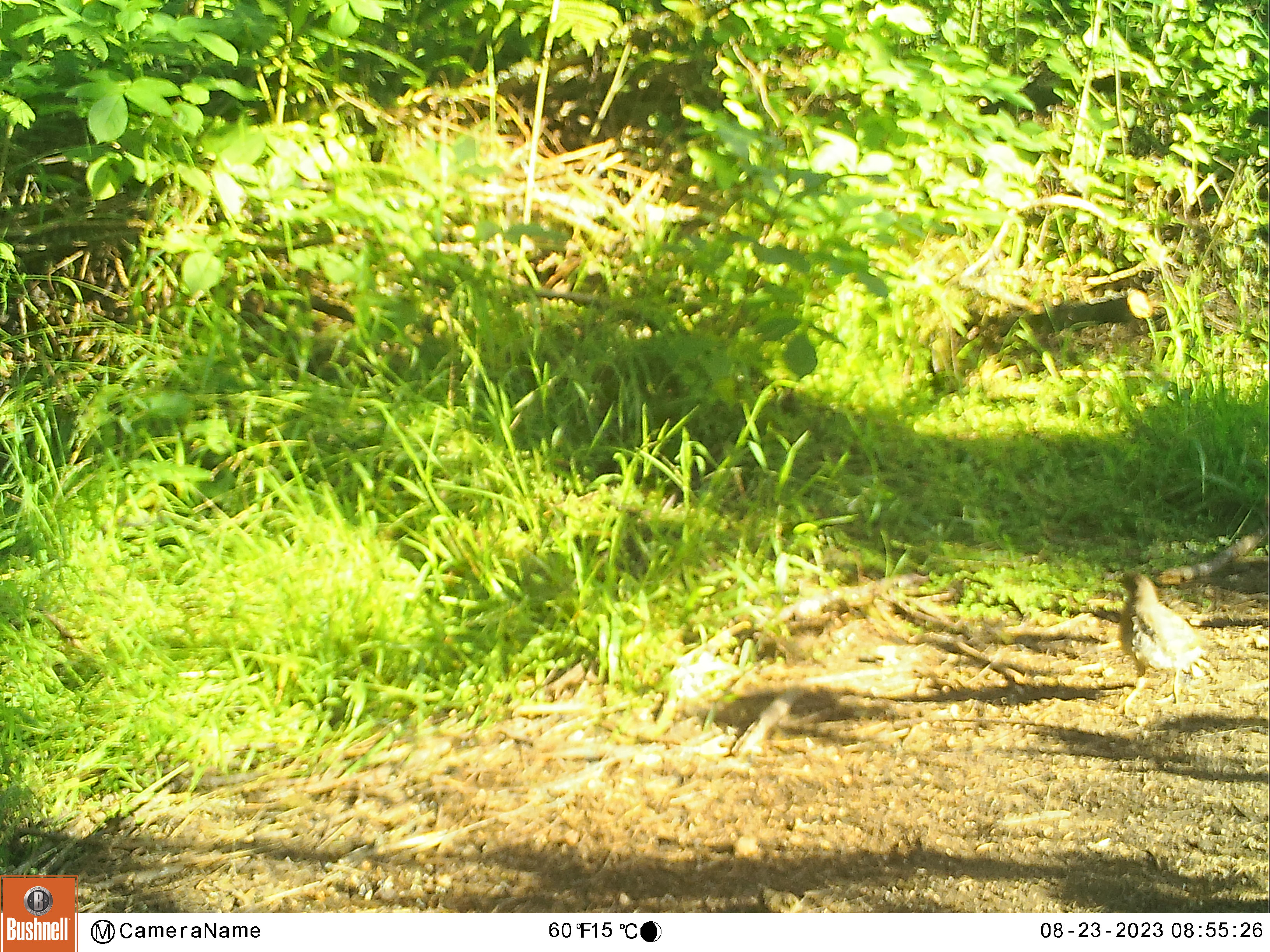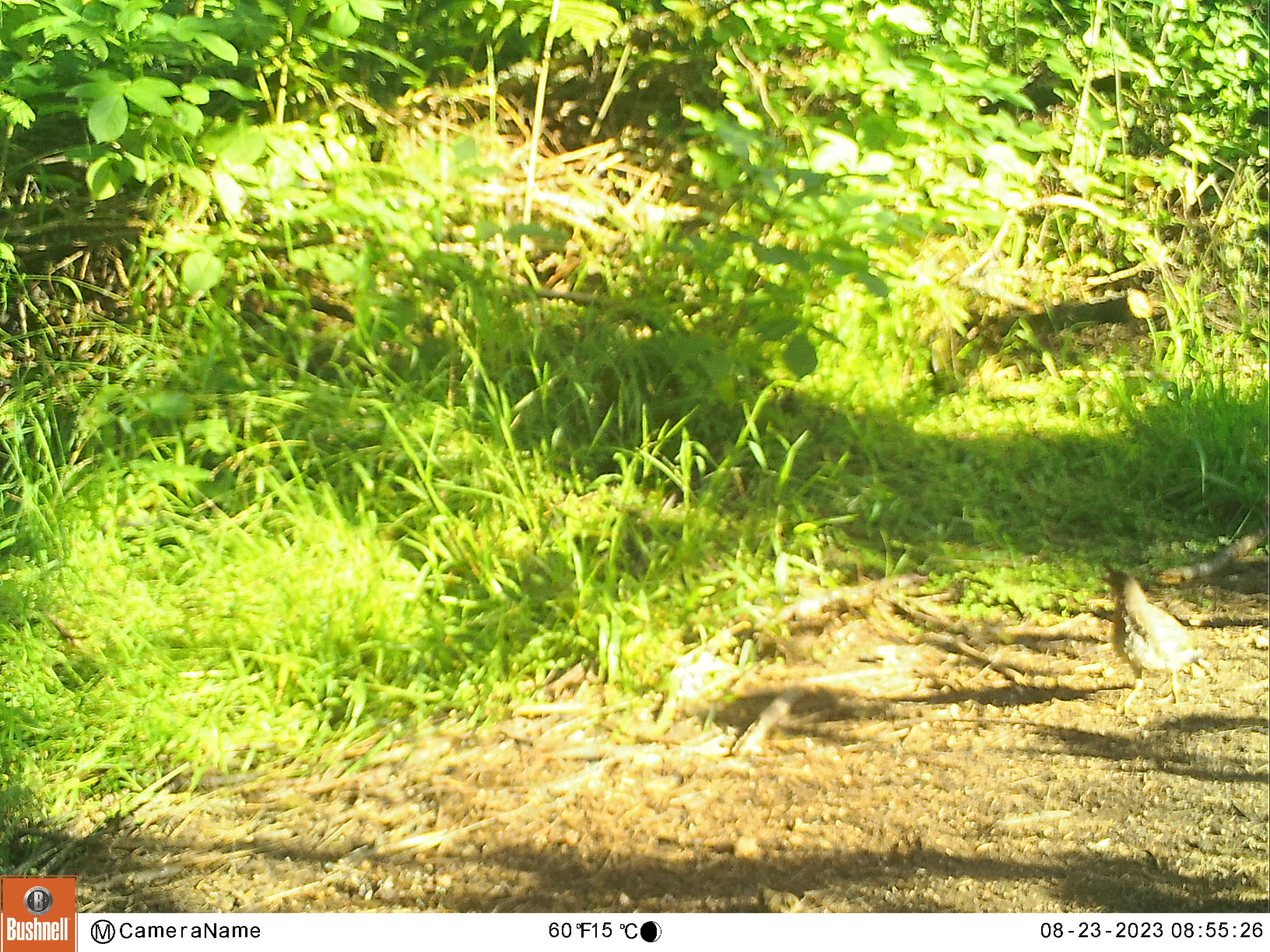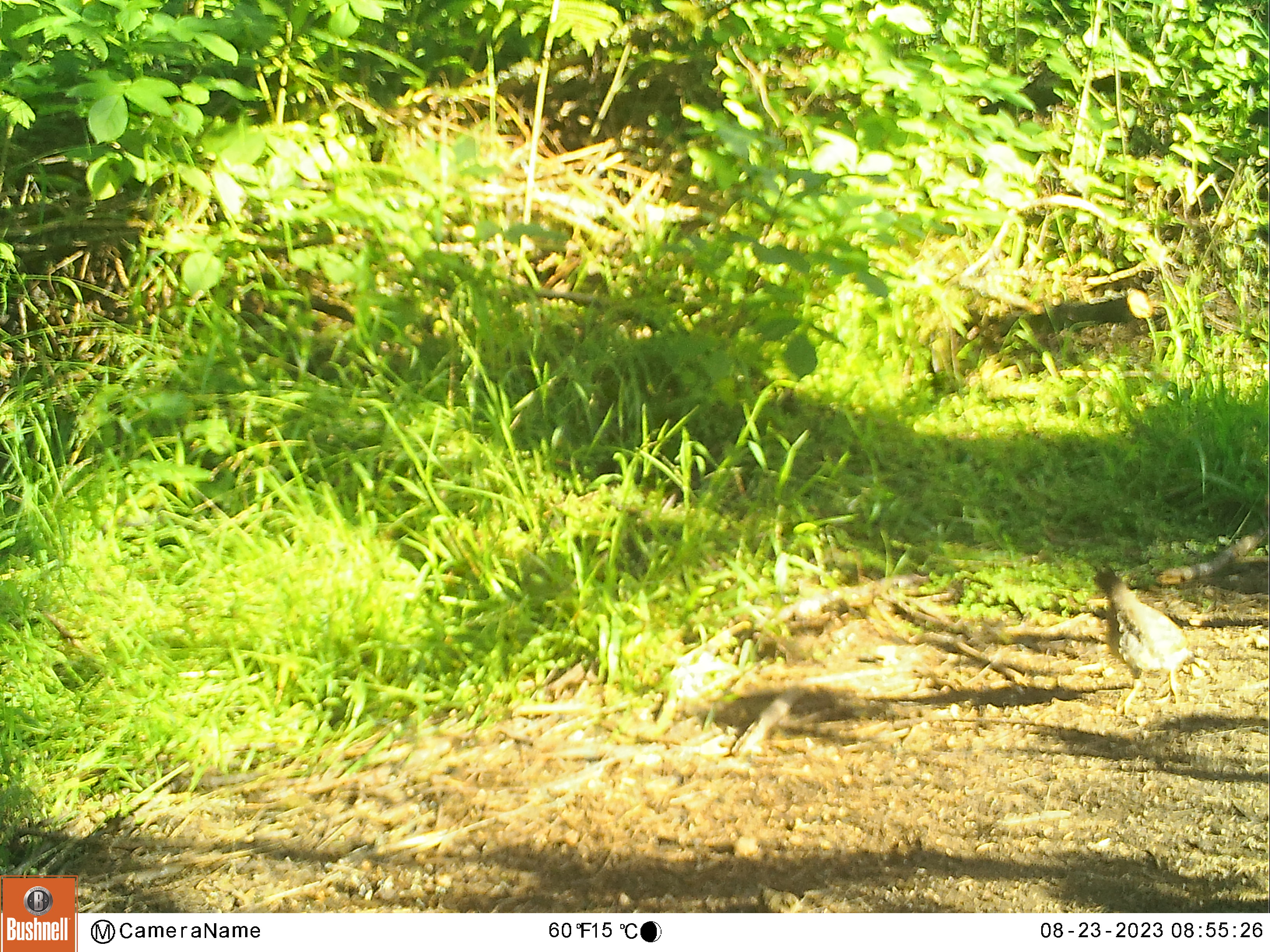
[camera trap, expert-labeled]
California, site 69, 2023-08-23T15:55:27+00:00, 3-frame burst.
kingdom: Animalia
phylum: Chordata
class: Aves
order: Galliformes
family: Odontophoridae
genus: Callipepla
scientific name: Callipepla californica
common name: california quail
California quail (Callipepla californica).